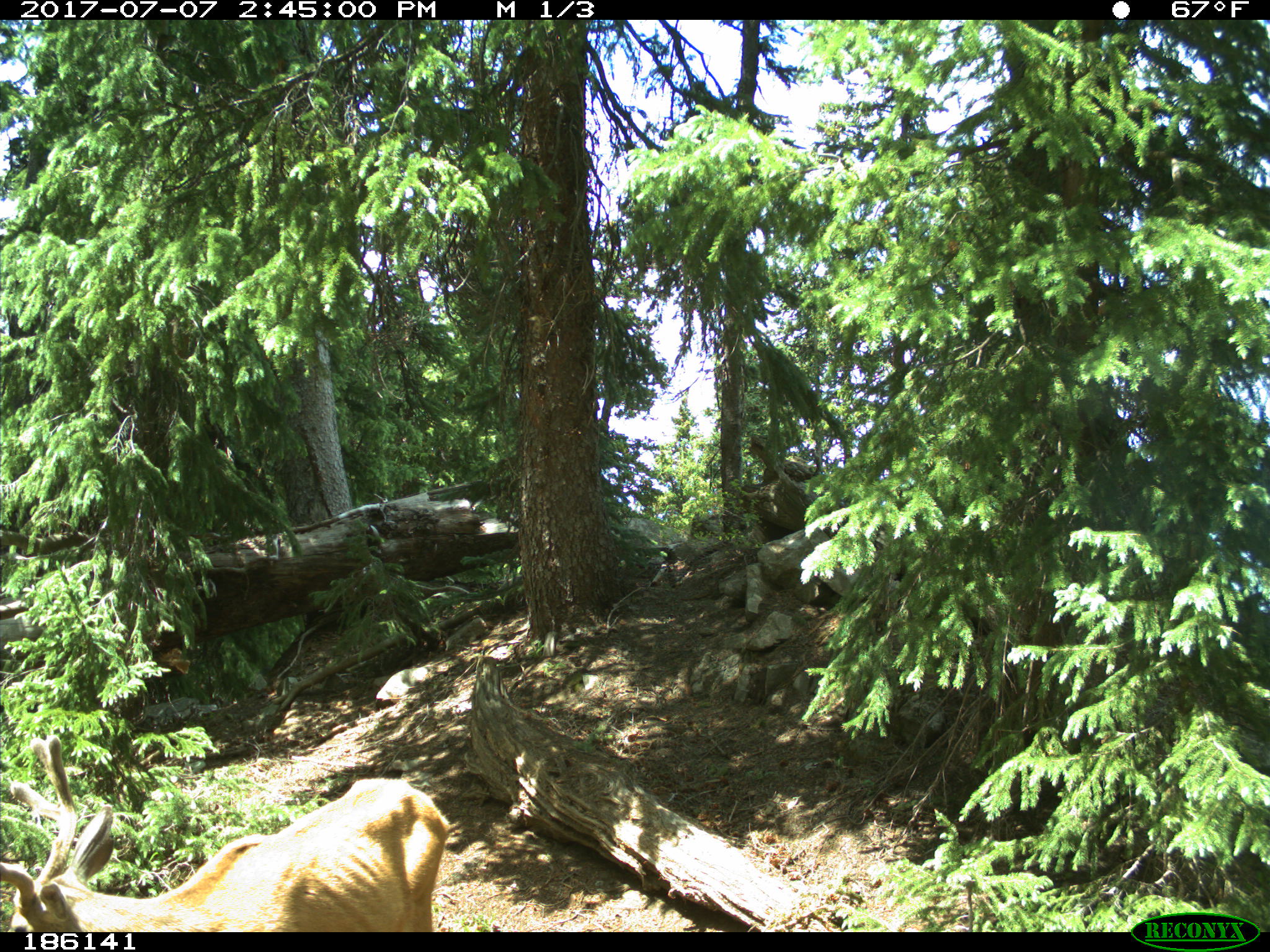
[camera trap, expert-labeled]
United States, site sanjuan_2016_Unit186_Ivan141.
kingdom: Animalia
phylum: Chordata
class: Mammalia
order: Artiodactyla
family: Cervidae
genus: Odocoileus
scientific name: Odocoileus hemionus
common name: mule deer